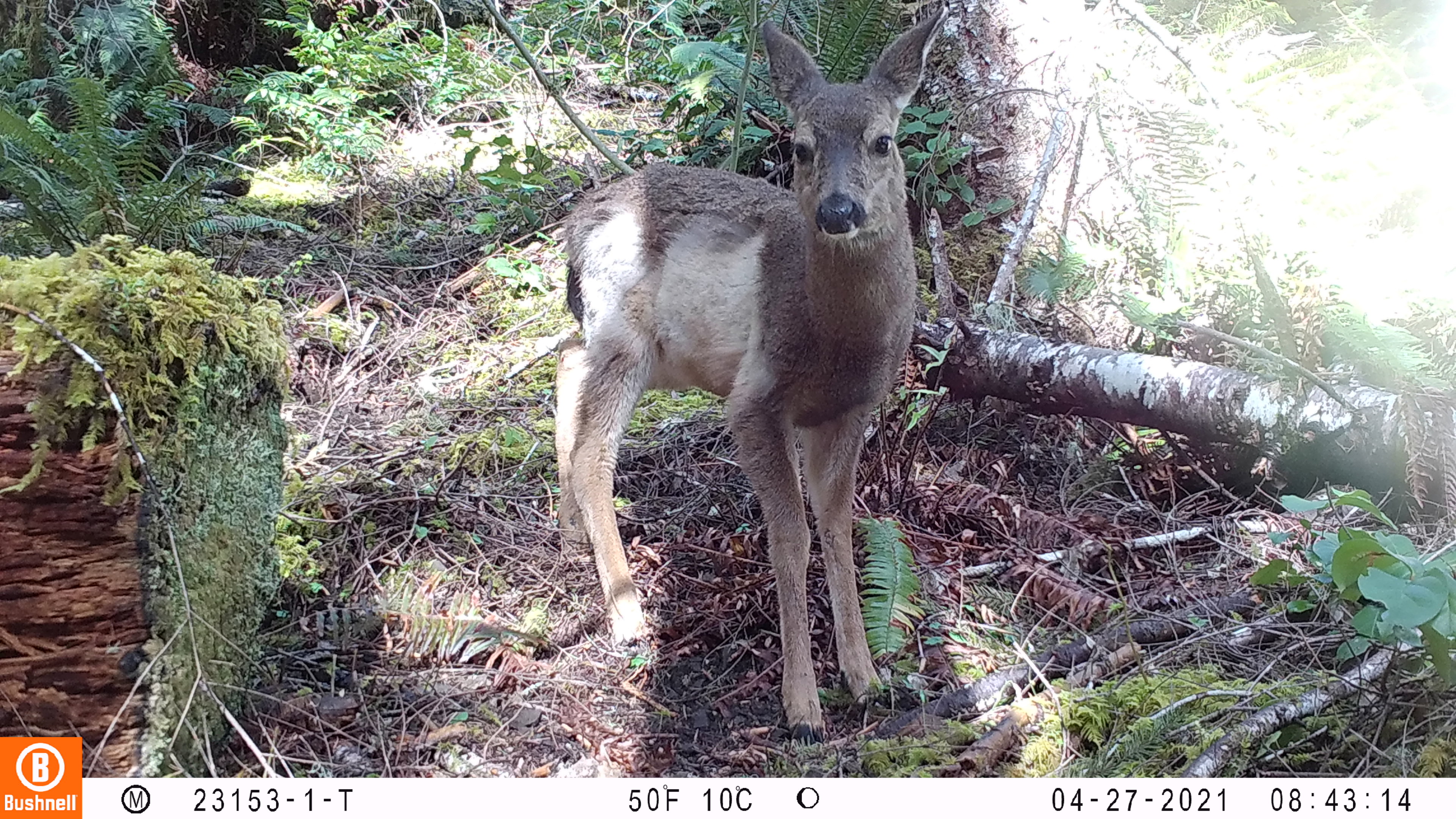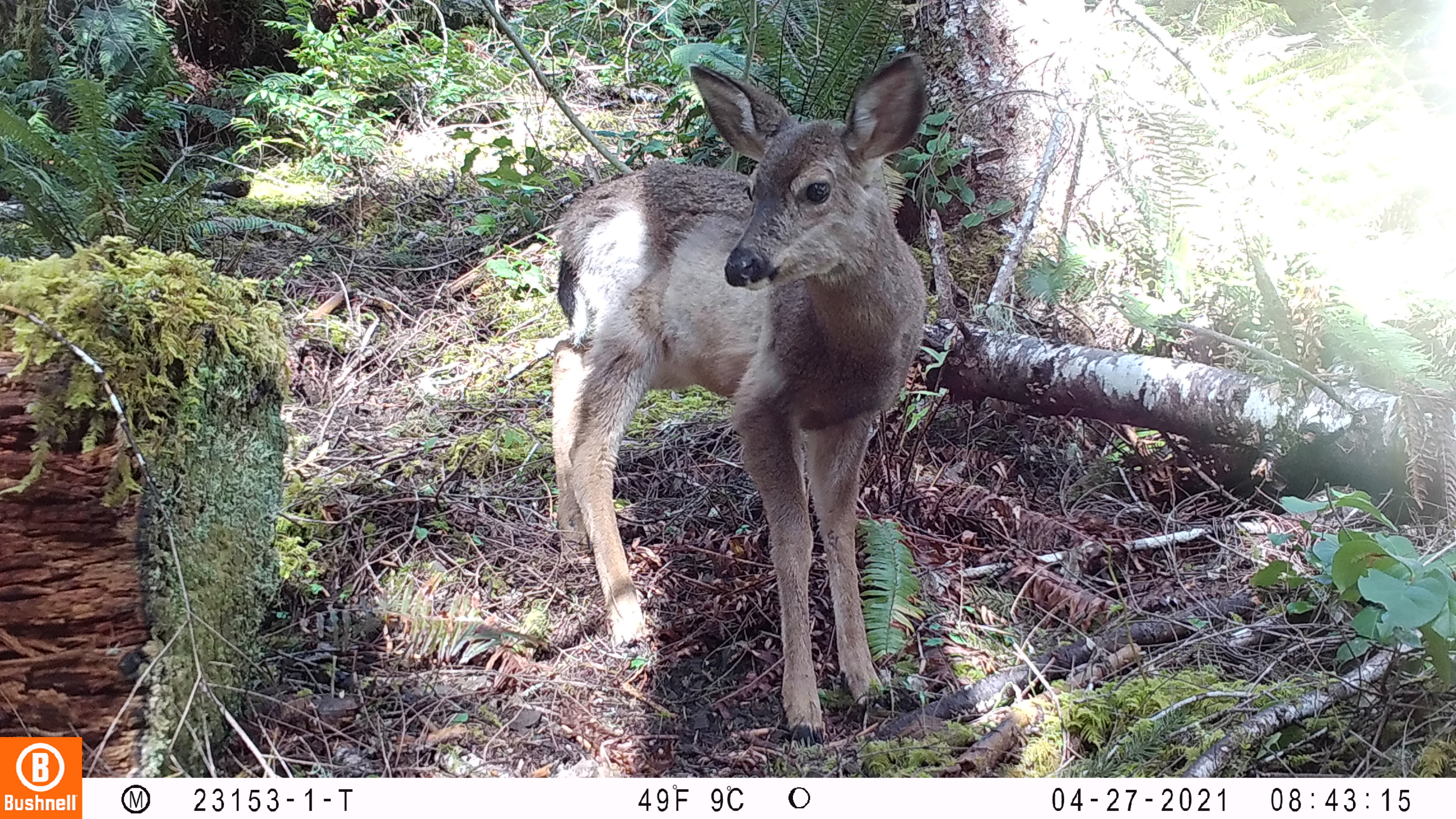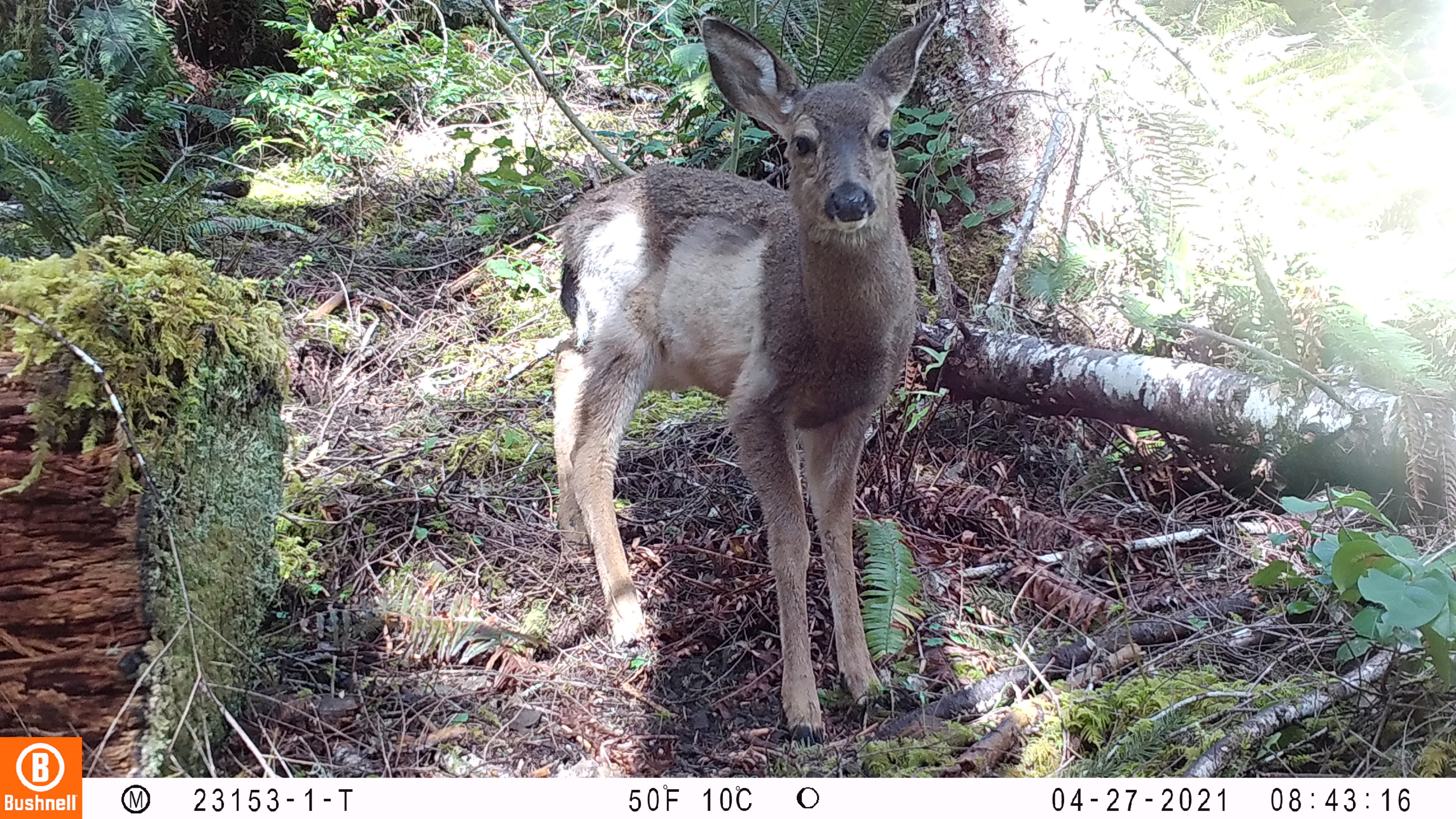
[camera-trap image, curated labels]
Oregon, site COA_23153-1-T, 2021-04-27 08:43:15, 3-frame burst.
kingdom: Animalia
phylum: Chordata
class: Mammalia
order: Artiodactyla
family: Cervidae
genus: Odocoileus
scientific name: Odocoileus hemionus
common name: black-tailed deer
Black-tailed deer (Odocoileus hemionus).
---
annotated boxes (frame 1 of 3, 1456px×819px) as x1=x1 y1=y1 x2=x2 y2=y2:
black-tailed deer: x1=543 y1=2 x2=957 y2=761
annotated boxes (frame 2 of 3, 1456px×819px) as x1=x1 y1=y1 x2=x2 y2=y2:
black-tailed deer: x1=542 y1=50 x2=936 y2=753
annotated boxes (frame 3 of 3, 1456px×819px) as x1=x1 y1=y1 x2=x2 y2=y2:
black-tailed deer: x1=543 y1=3 x2=953 y2=755